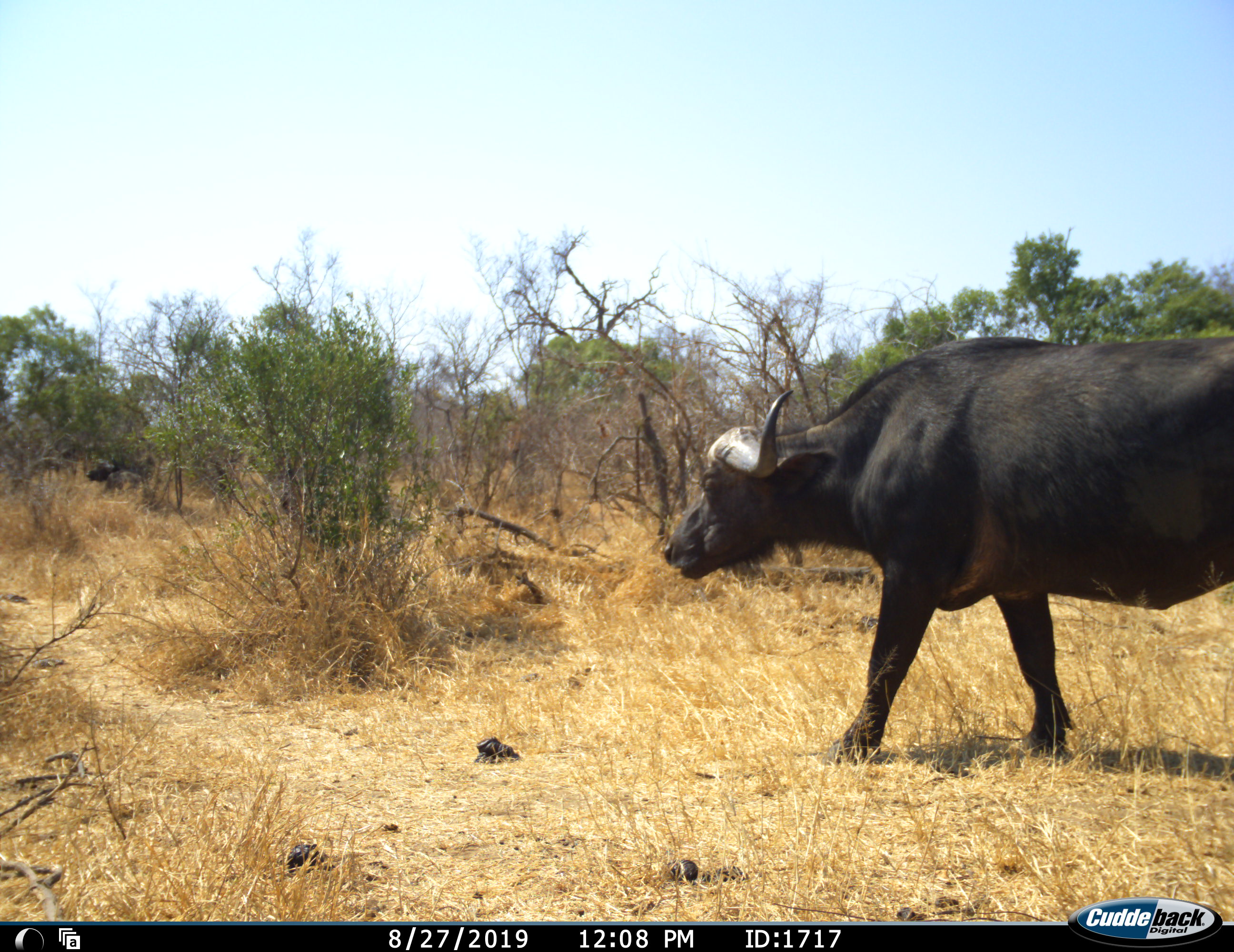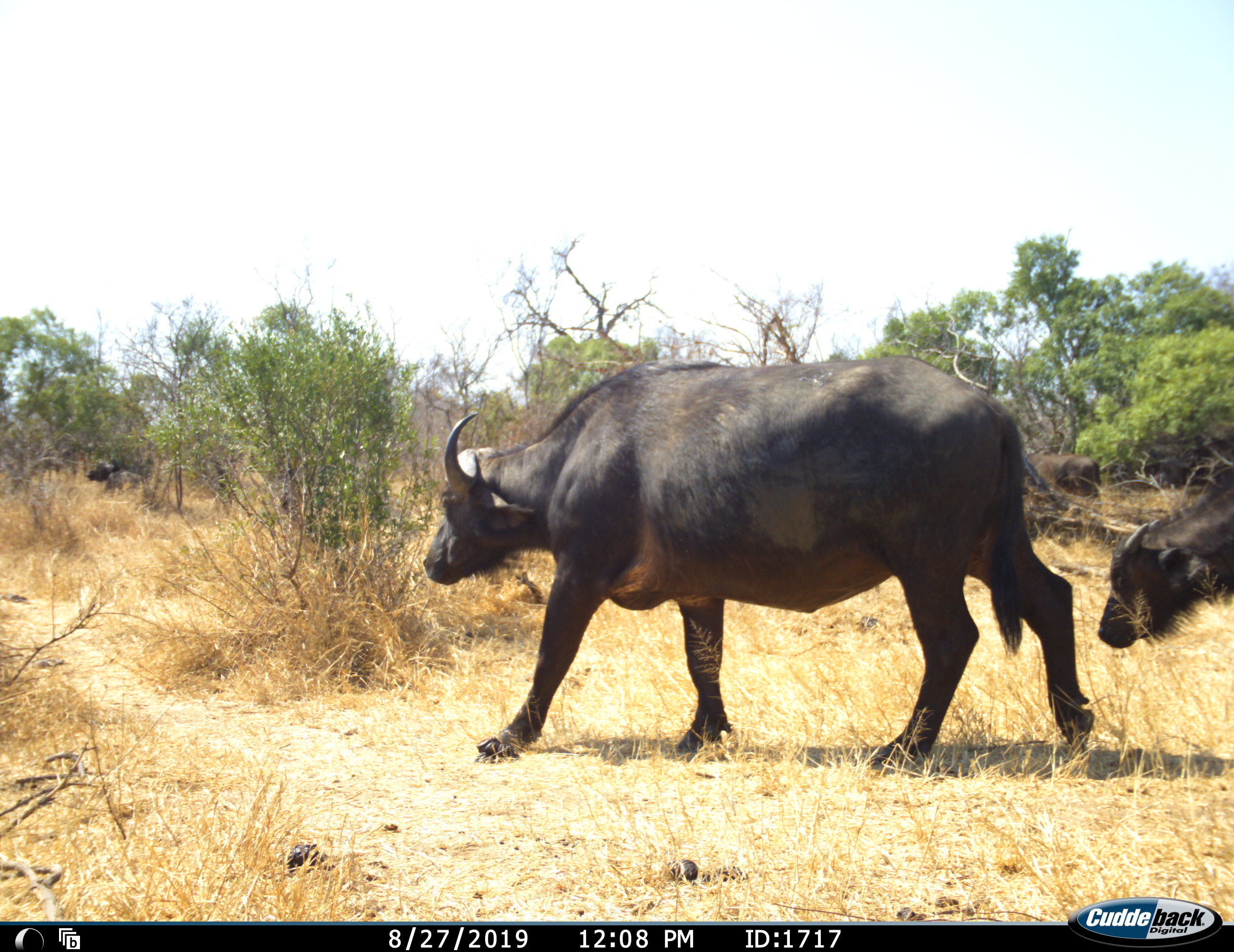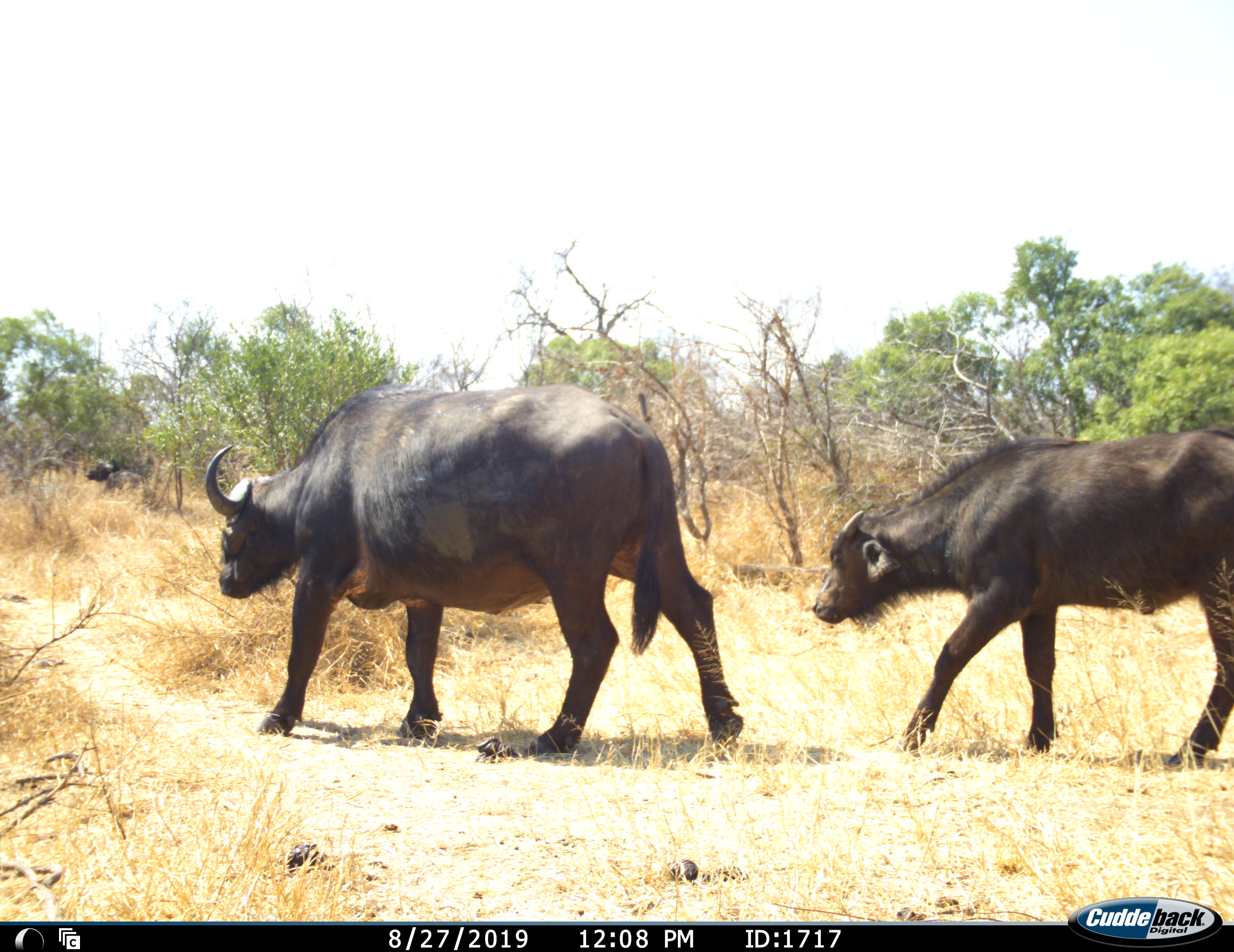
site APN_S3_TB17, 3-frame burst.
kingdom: Animalia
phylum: Chordata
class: Mammalia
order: Artiodactyla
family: Bovidae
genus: Syncerus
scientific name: Syncerus caffer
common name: african buffalo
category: buffalo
Buffalo (african buffalo) (Syncerus caffer), count 2. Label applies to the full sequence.